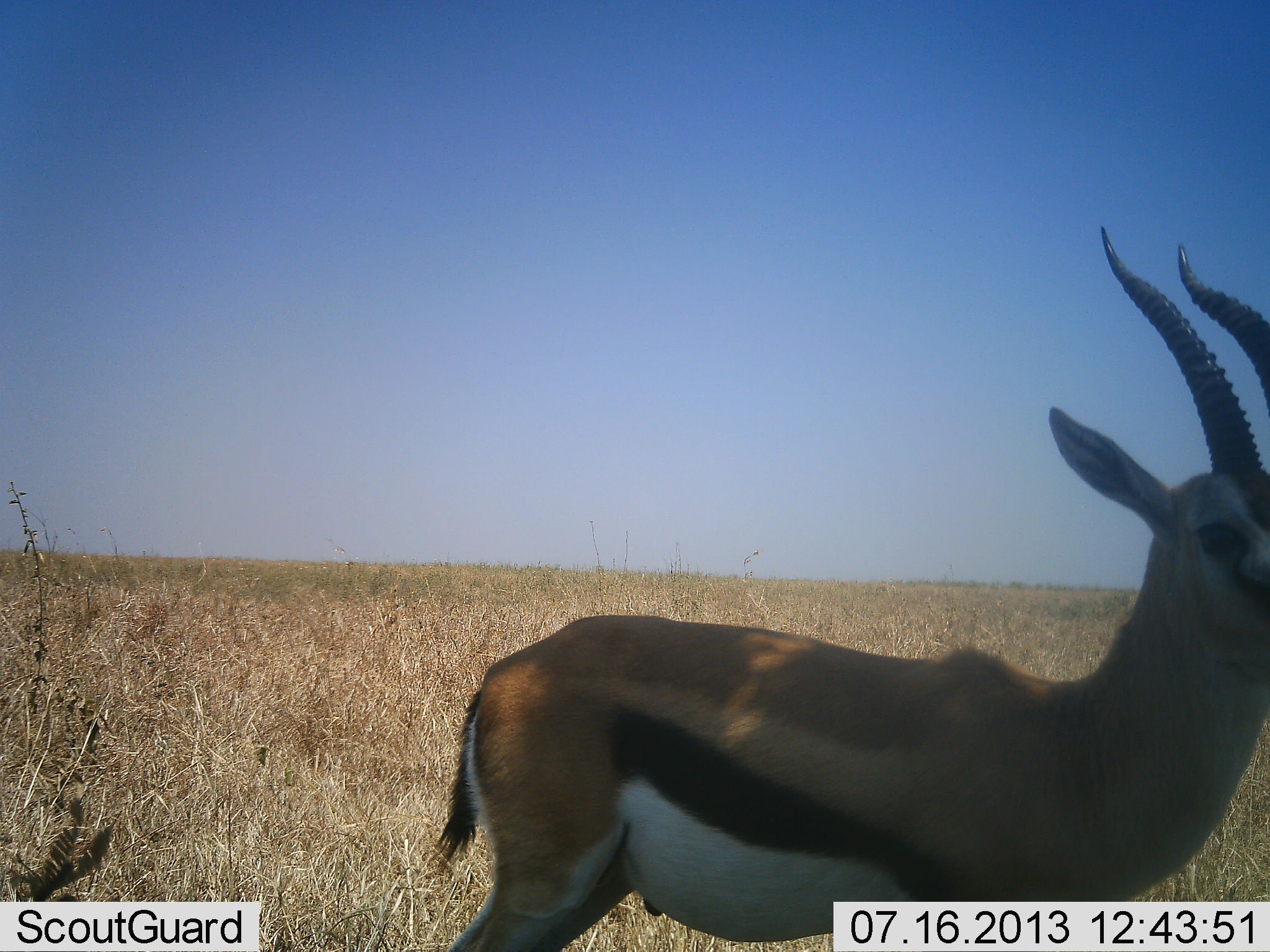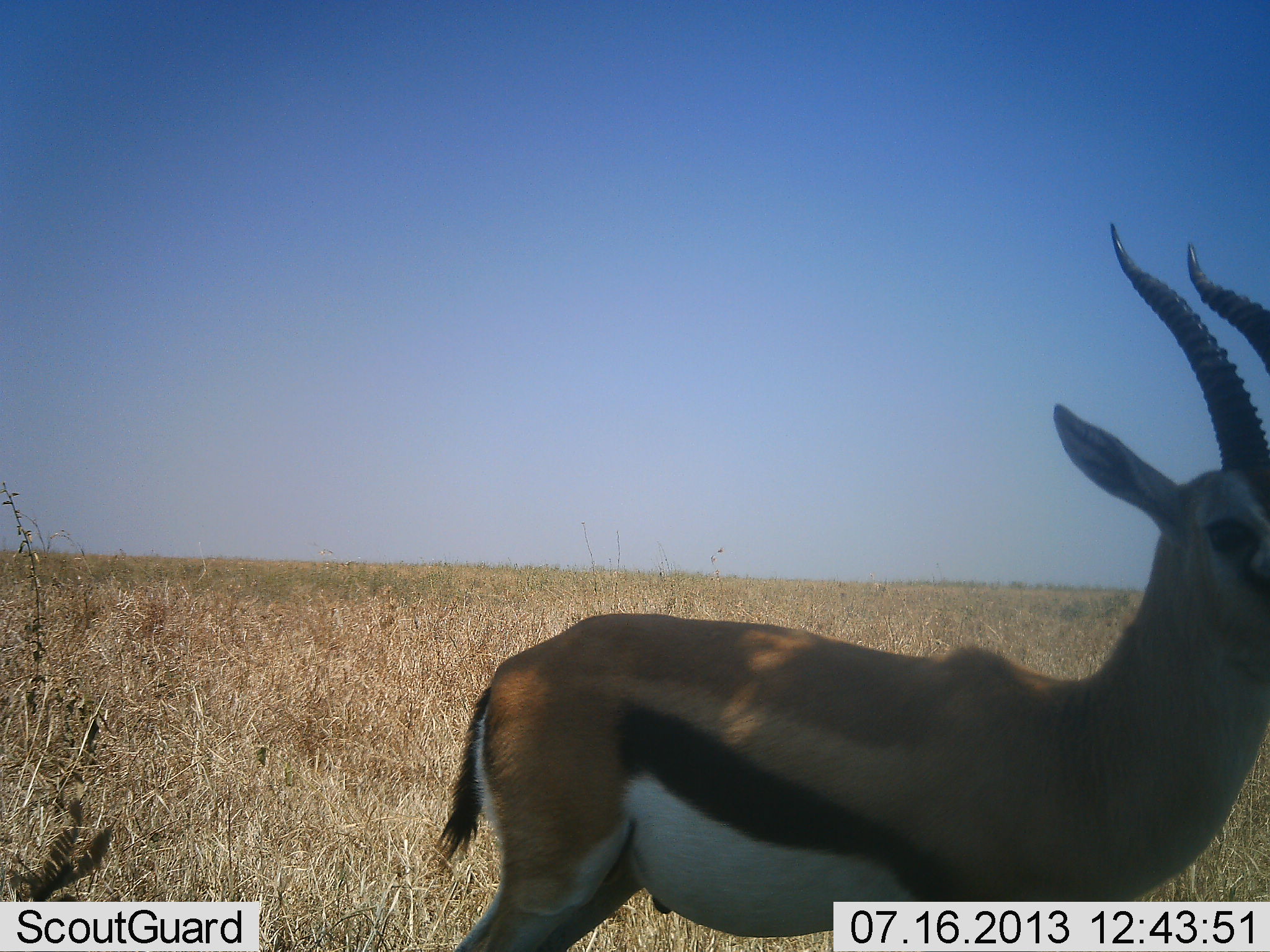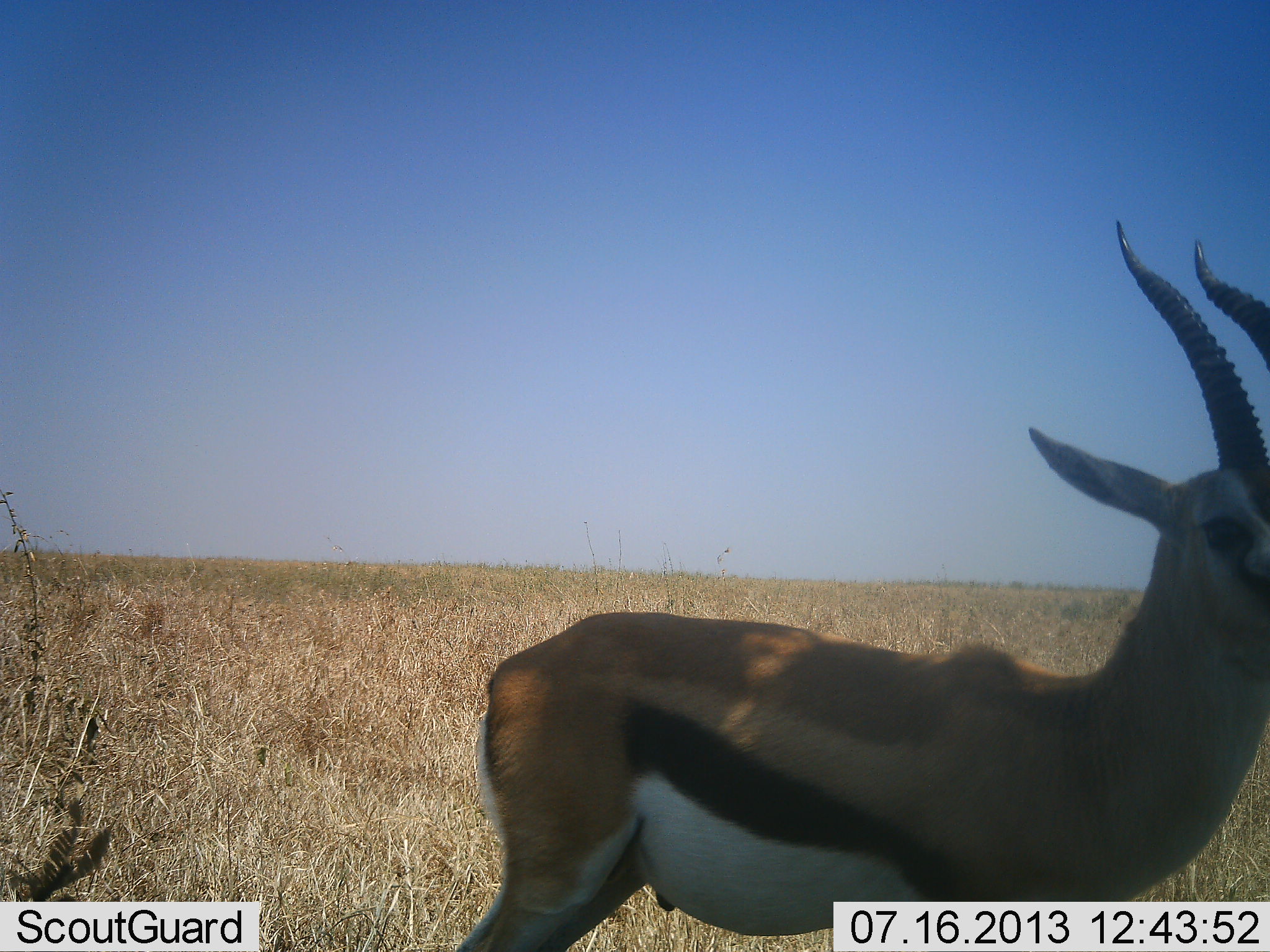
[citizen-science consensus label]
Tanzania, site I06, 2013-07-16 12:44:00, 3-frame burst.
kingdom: Animalia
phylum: Chordata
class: Mammalia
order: Artiodactyla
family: Bovidae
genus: Eudorcas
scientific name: Eudorcas thomsonii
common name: thomson's gazelle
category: gazellethomsons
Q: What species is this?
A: Gazellethomsons (thomson's gazelle) (Eudorcas thomsonii).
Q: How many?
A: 1.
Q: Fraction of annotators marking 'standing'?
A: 70%.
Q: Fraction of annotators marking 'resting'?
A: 0%.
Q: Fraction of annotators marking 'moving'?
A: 30%.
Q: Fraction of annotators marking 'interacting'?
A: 0%.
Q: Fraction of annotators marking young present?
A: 0%.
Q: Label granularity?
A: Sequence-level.